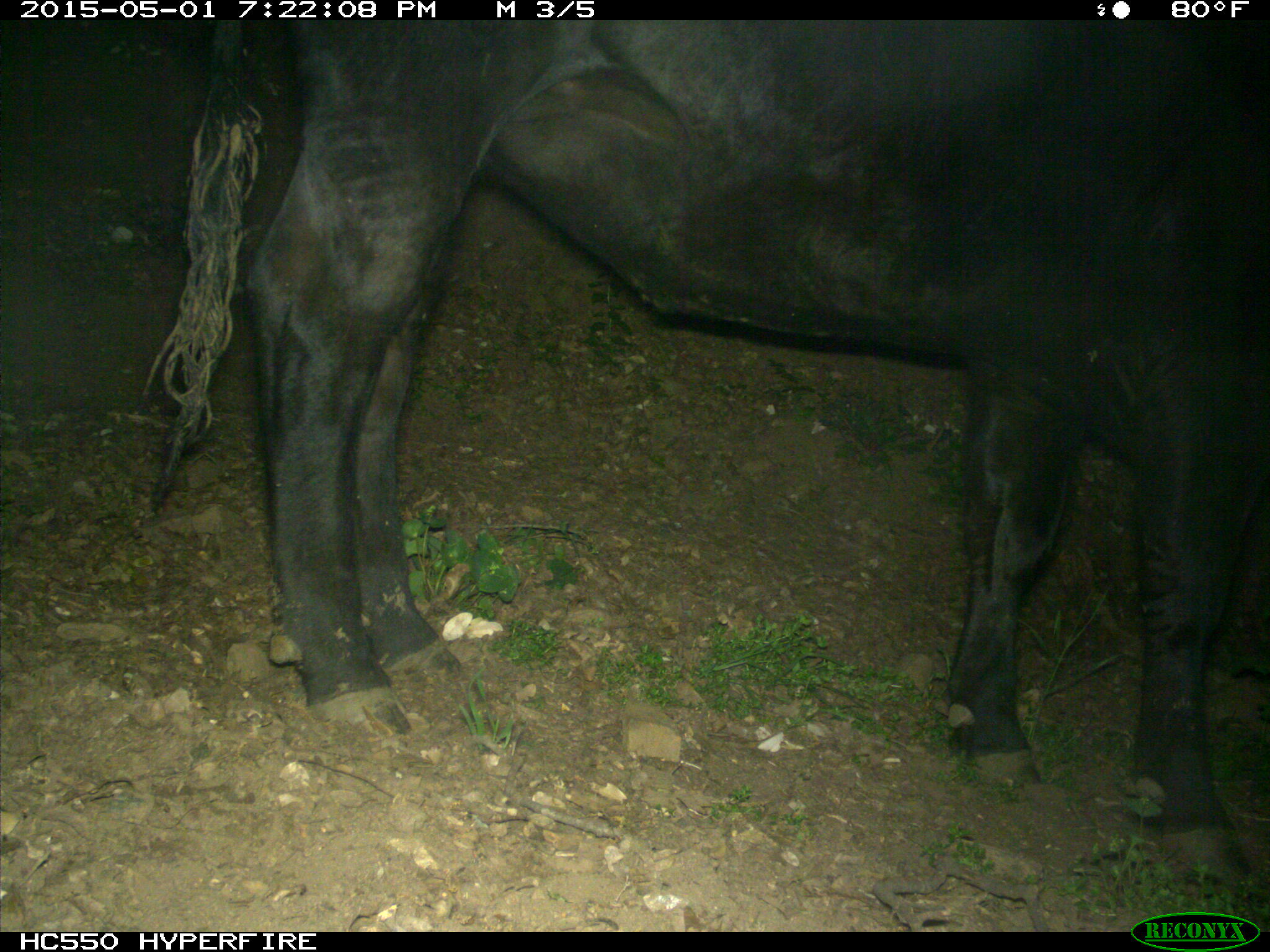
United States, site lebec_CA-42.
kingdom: Animalia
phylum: Chordata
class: Mammalia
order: Artiodactyla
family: Bovidae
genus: Bos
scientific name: Bos taurus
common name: domestic cow